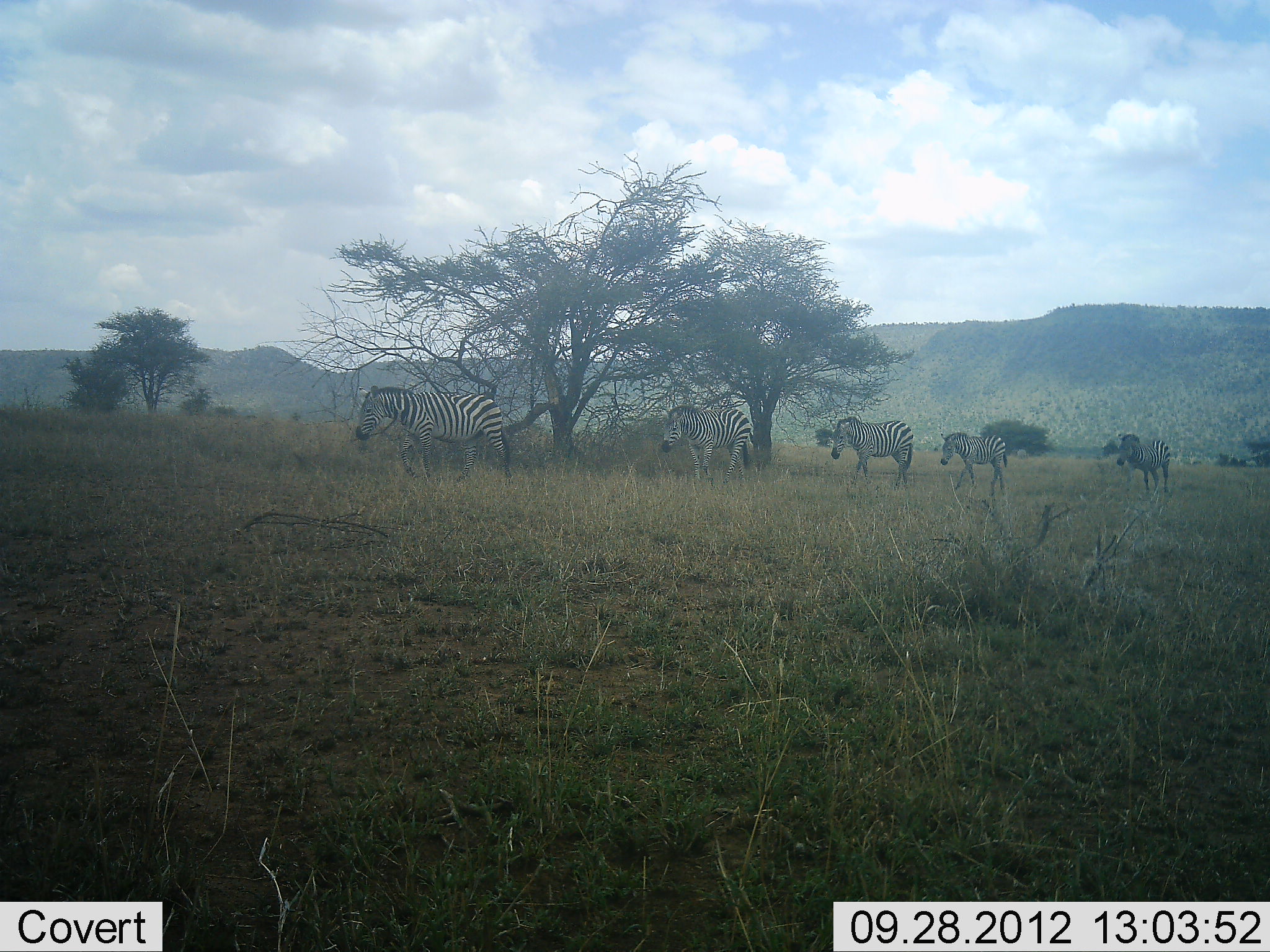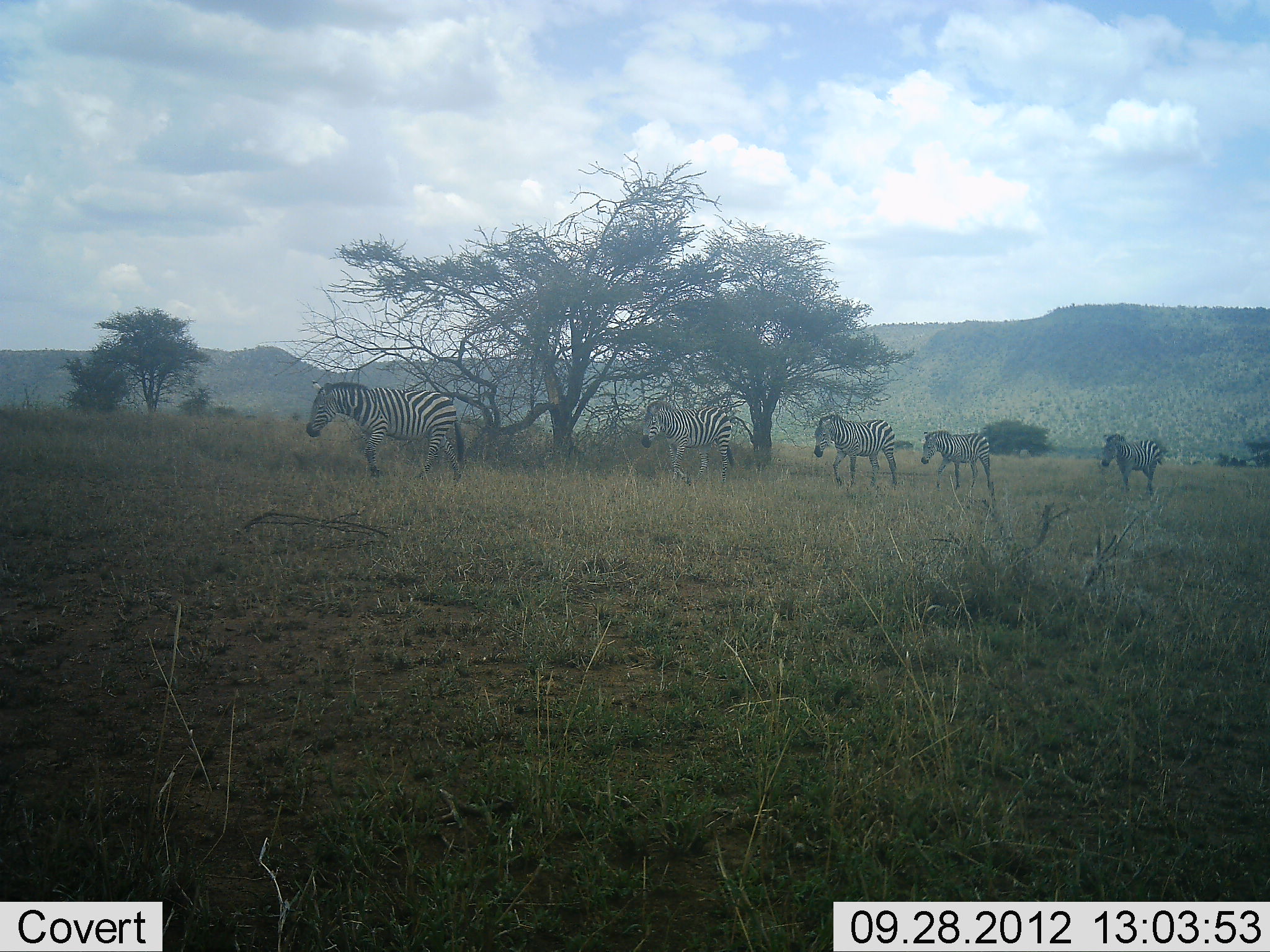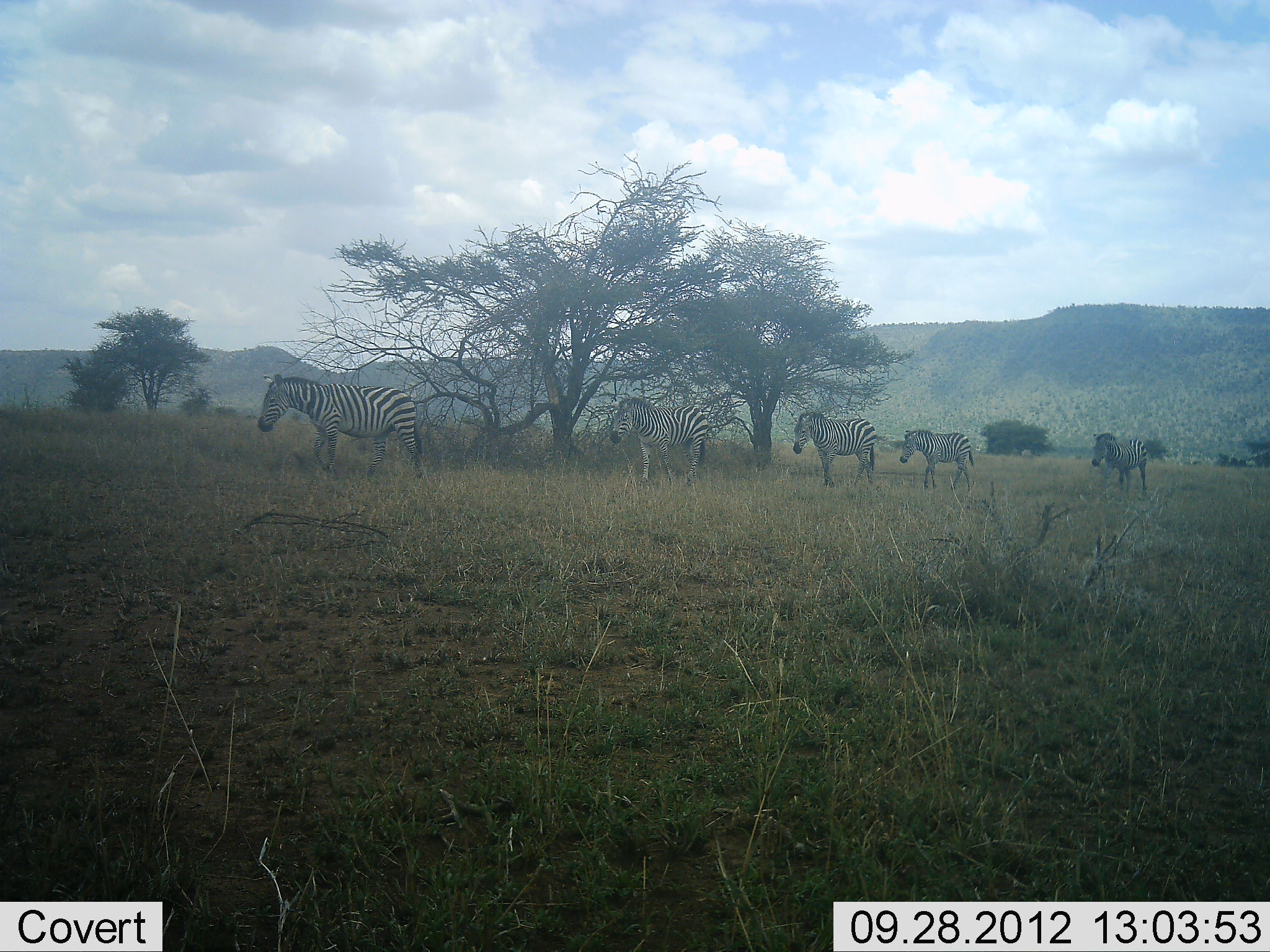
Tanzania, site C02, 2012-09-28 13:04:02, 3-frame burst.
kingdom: Animalia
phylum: Chordata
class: Mammalia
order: Perissodactyla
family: Equidae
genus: Equus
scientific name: Equus quagga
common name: plains zebra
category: zebra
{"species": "zebra (plains zebra) (Equus quagga)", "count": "5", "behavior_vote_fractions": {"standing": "0%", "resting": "0%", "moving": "90%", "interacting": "0%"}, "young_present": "10%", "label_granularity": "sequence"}